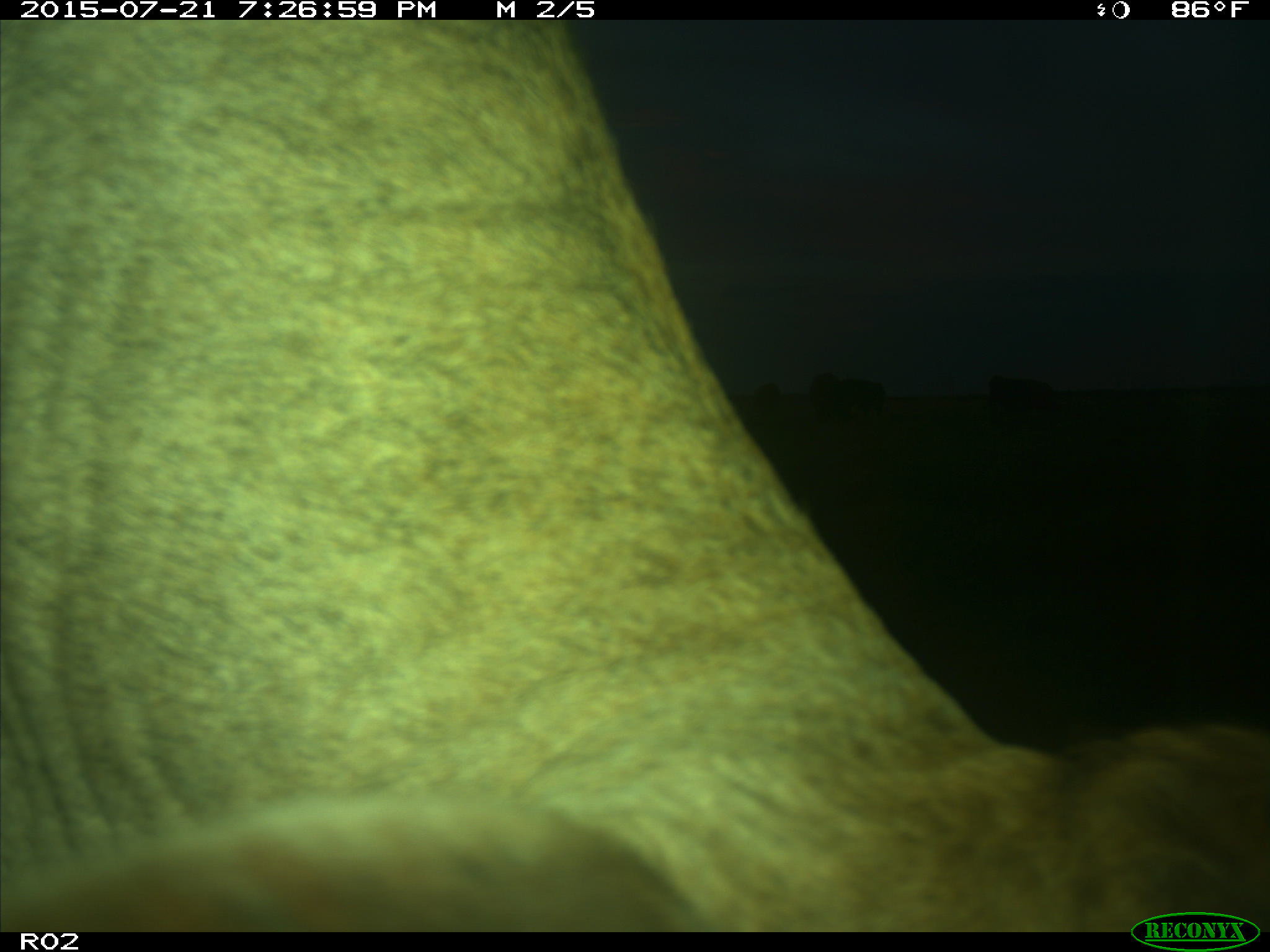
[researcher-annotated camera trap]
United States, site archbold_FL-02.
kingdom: Animalia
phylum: Chordata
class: Mammalia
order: Artiodactyla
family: Bovidae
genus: Bos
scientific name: Bos taurus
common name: domestic cow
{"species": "Bos taurus (domestic cow)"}